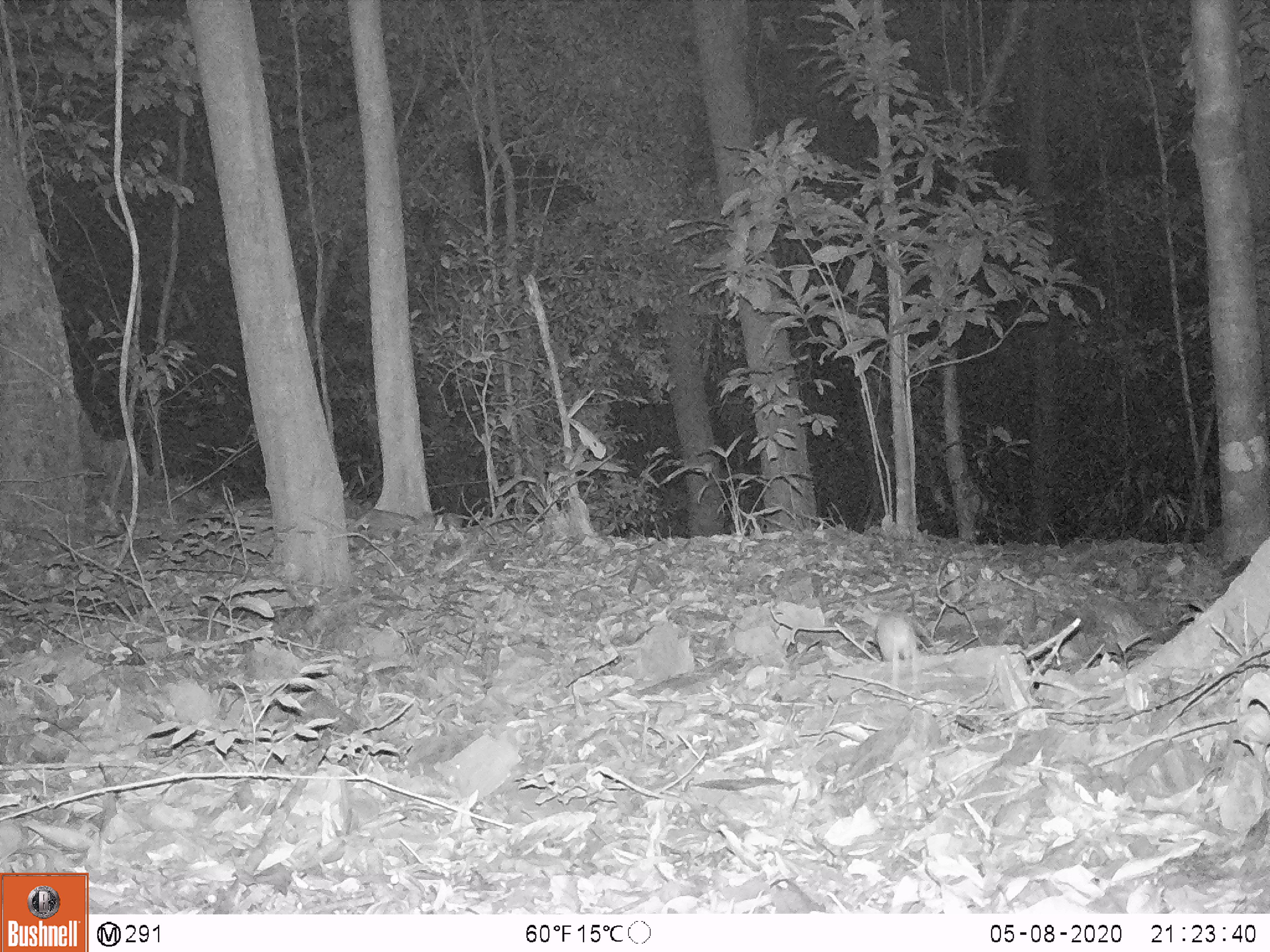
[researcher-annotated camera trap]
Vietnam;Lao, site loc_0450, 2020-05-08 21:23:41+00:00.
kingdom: Animalia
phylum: Chordata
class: Mammalia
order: Rodentia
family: Muridae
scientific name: Muridae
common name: old-world mice and rats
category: unidentified murid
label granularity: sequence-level